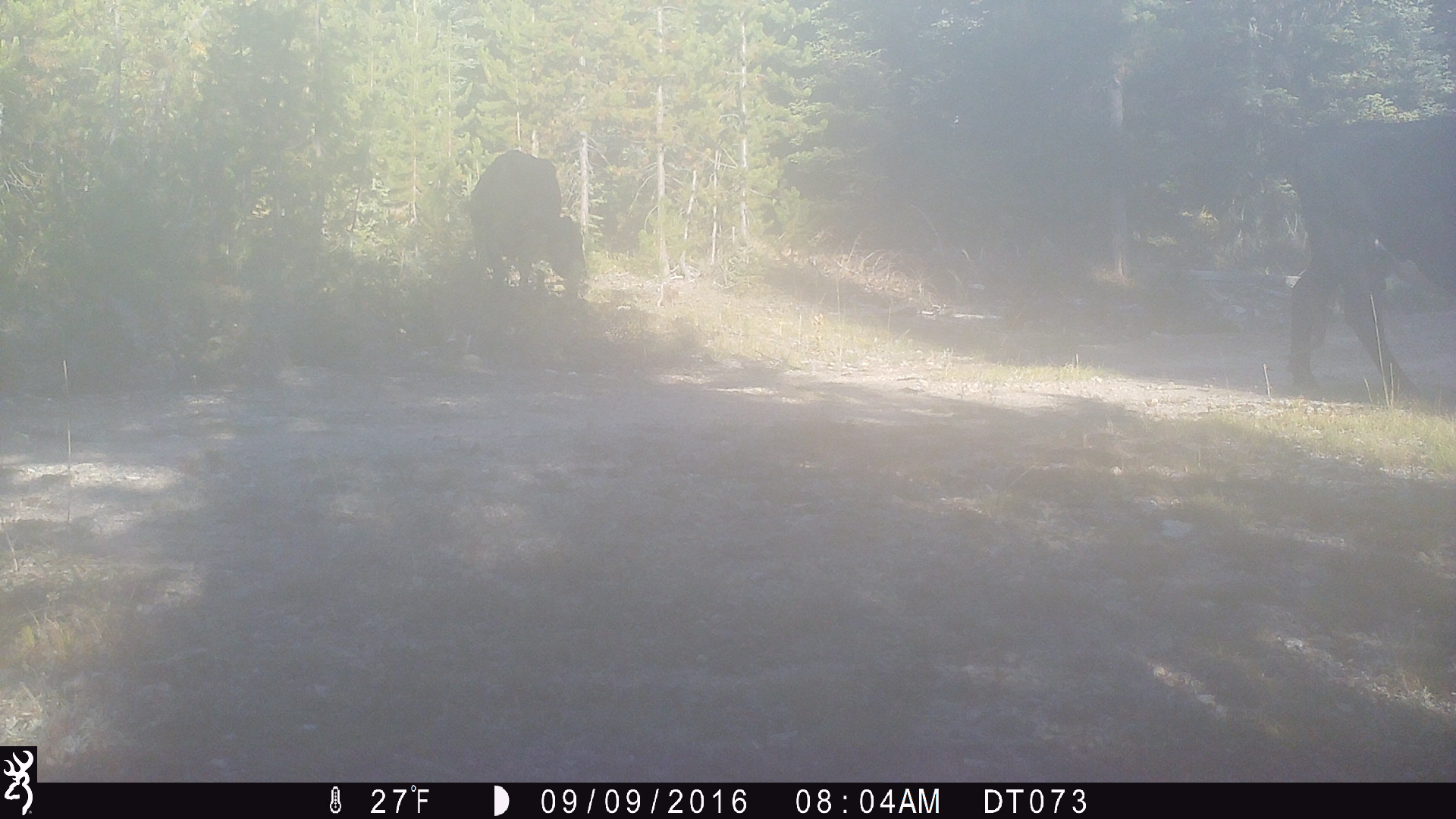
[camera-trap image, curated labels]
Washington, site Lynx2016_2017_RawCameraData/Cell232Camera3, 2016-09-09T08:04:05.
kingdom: Animalia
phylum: Chordata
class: Mammalia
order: Artiodactyla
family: Bovidae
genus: Bos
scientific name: Bos taurus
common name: domestic cattle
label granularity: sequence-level